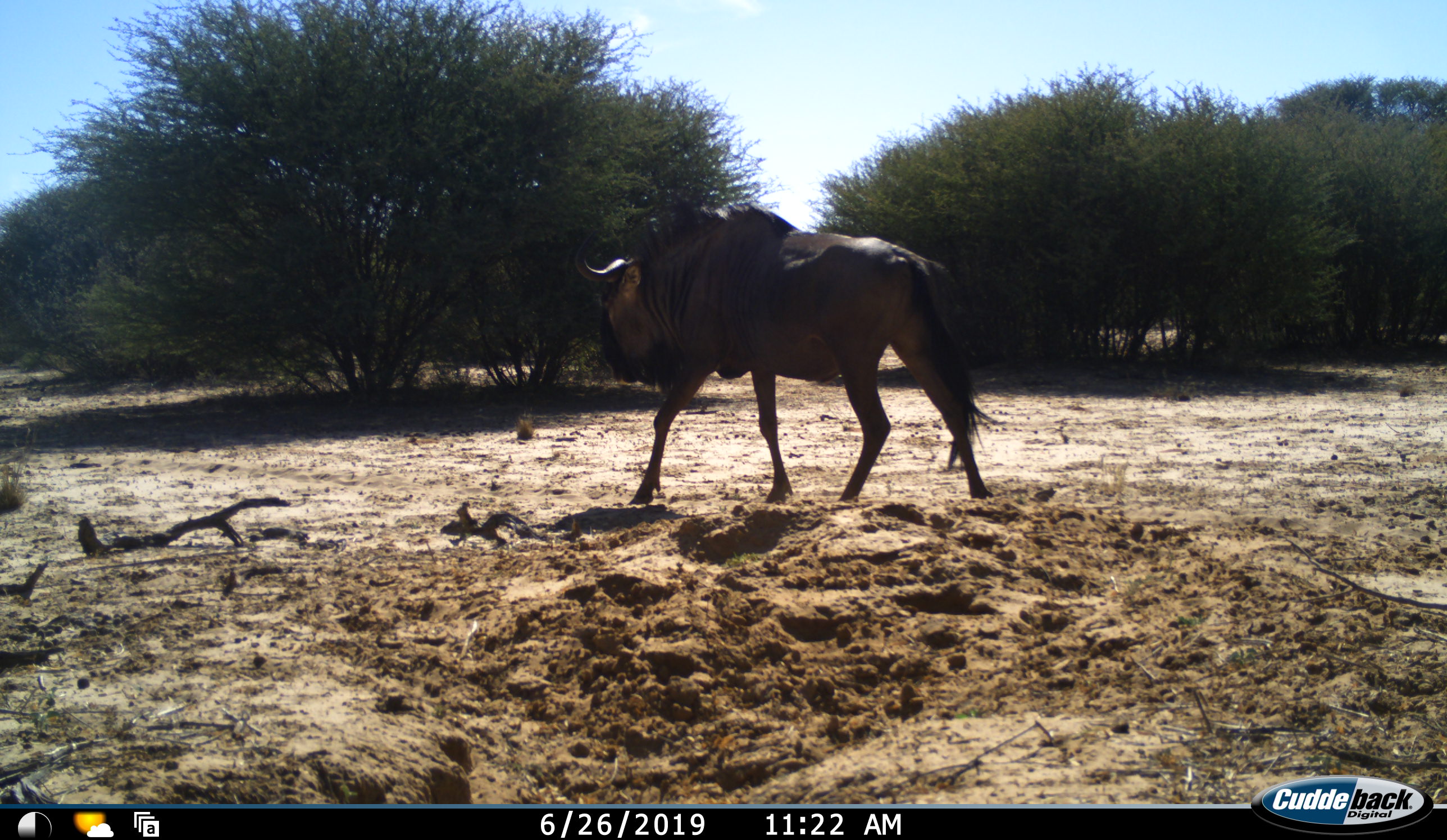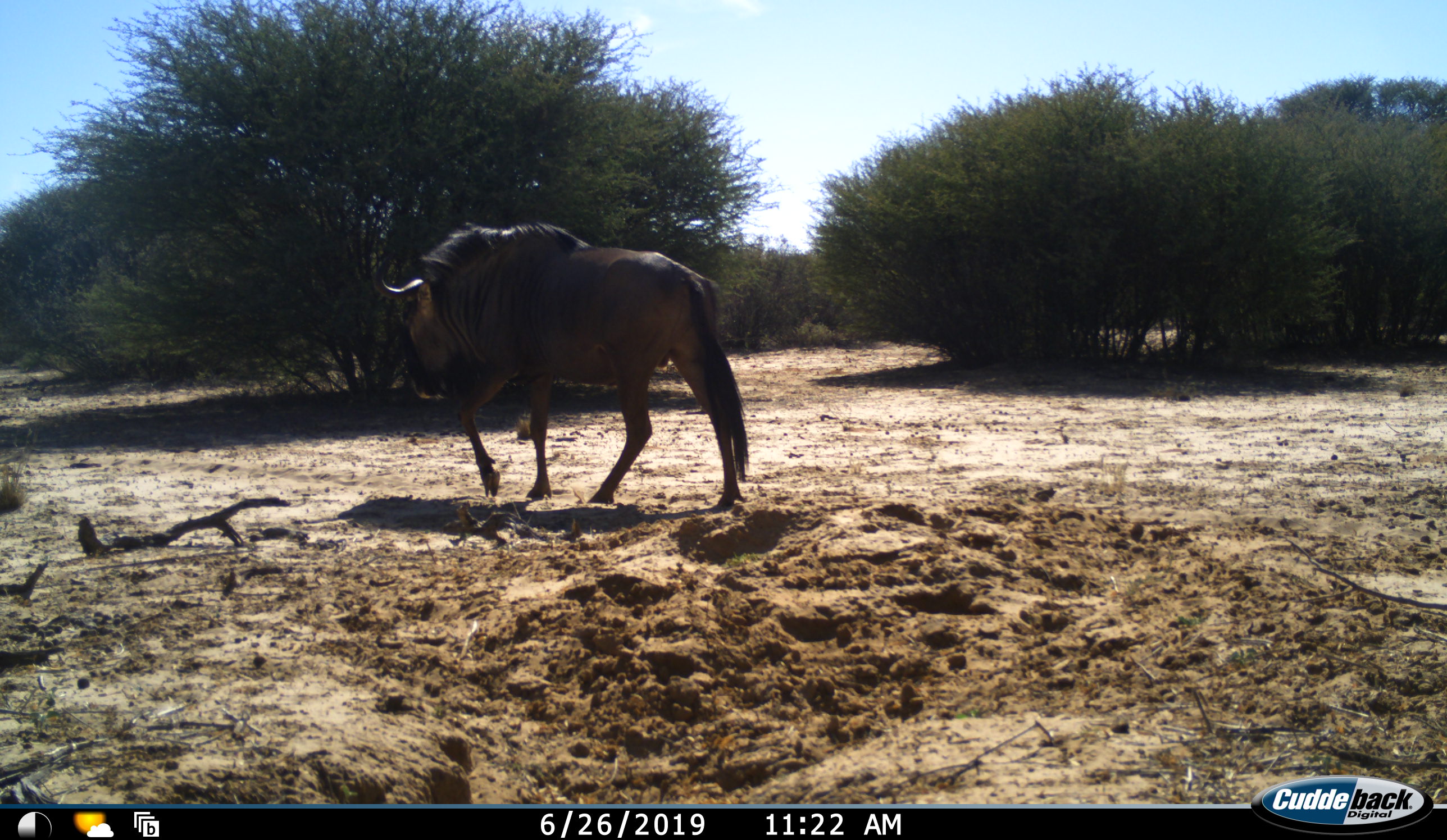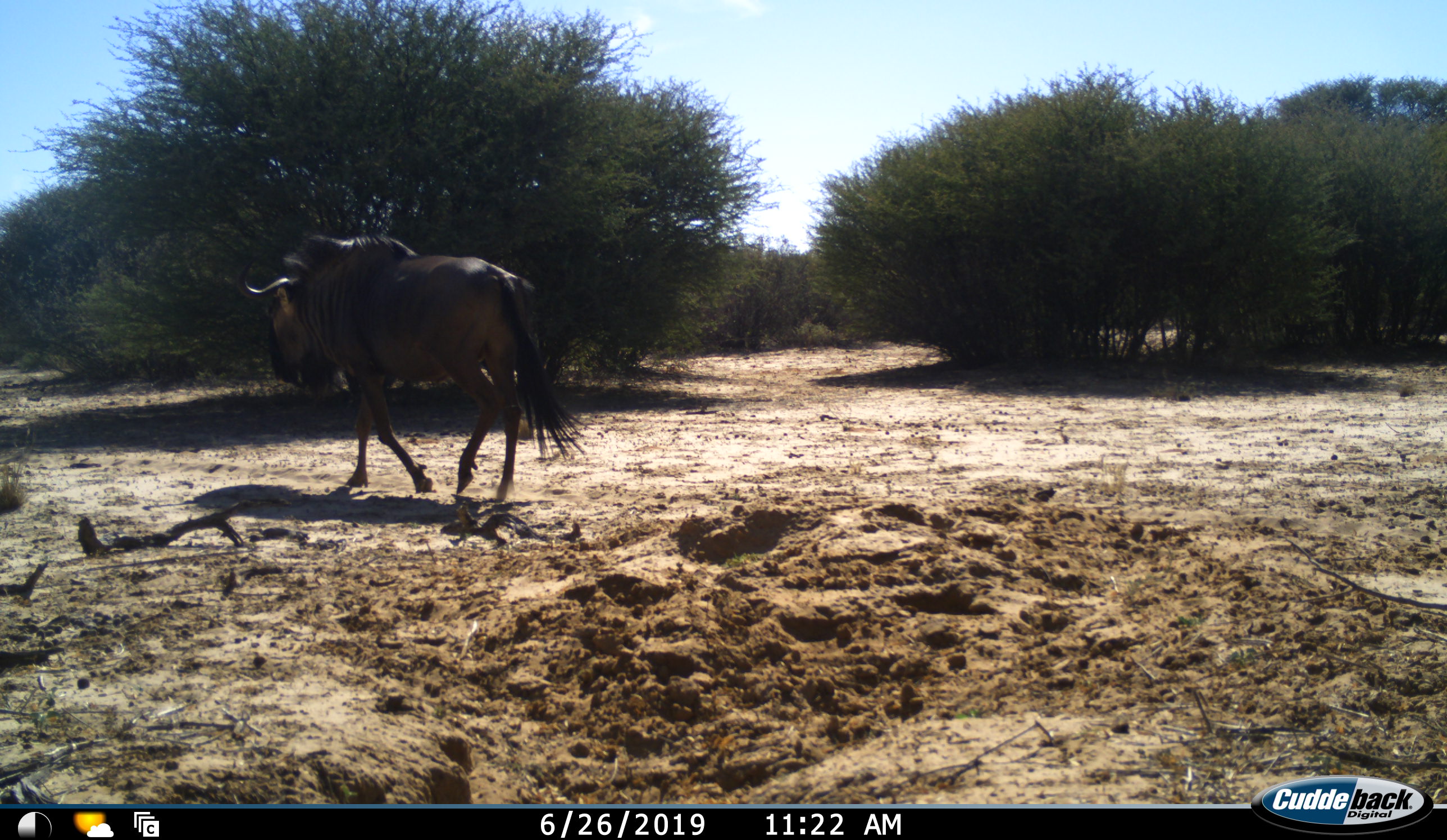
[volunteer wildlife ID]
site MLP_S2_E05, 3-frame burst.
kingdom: Animalia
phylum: Chordata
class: Mammalia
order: Artiodactyla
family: Bovidae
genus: Connochaetes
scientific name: Connochaetes taurinus taurinus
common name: blue wildebeest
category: wildebeestblue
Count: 1.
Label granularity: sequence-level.